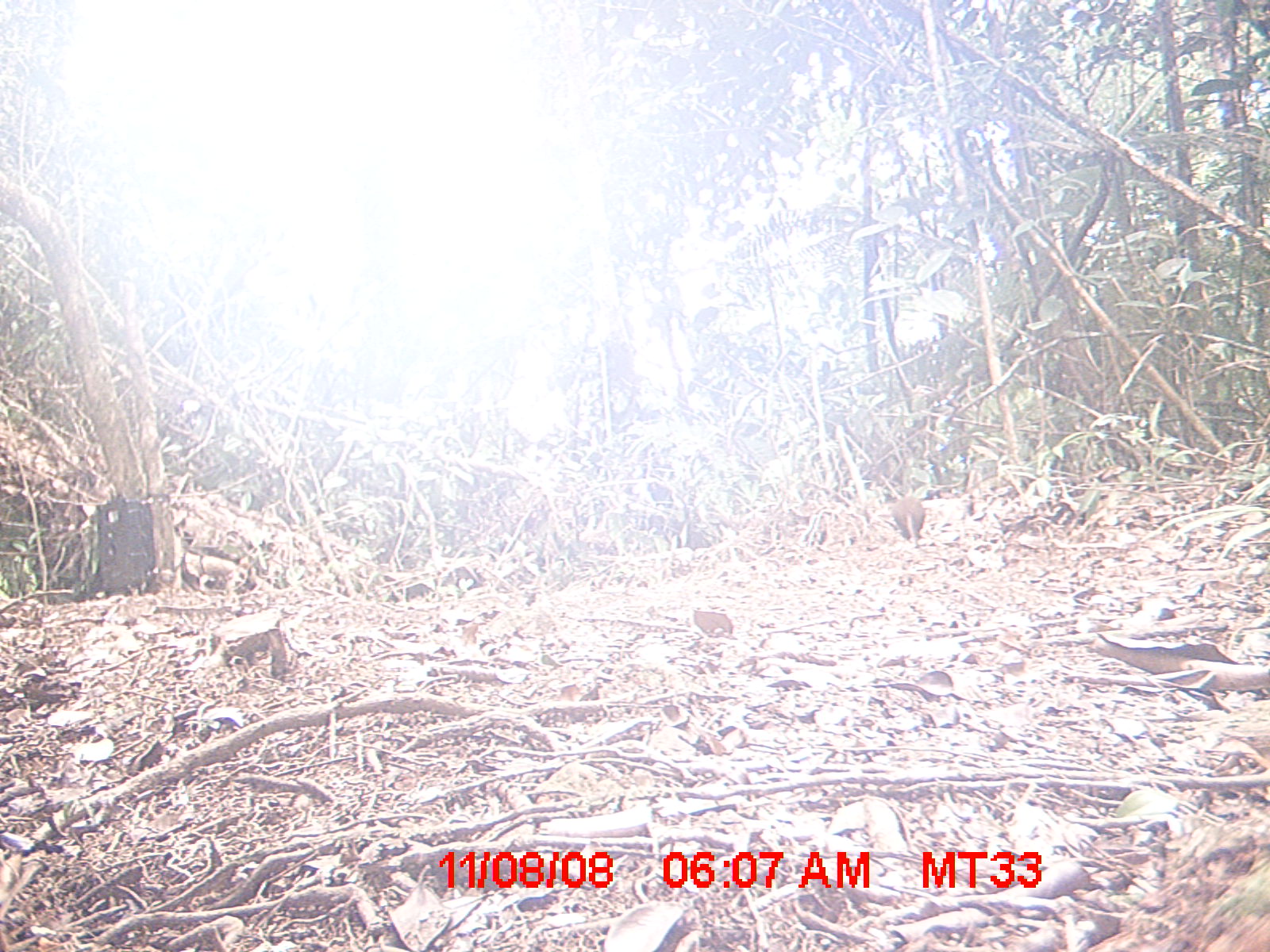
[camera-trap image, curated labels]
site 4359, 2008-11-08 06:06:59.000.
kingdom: Animalia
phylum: Chordata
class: Mammalia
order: Rodentia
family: Nesomyidae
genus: Nesomys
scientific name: Nesomys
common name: nesomys rodents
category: nesomys sp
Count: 1.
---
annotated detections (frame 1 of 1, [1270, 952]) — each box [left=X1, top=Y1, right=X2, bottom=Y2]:
nesomys sp: [left=891, top=496, right=926, bottom=547]